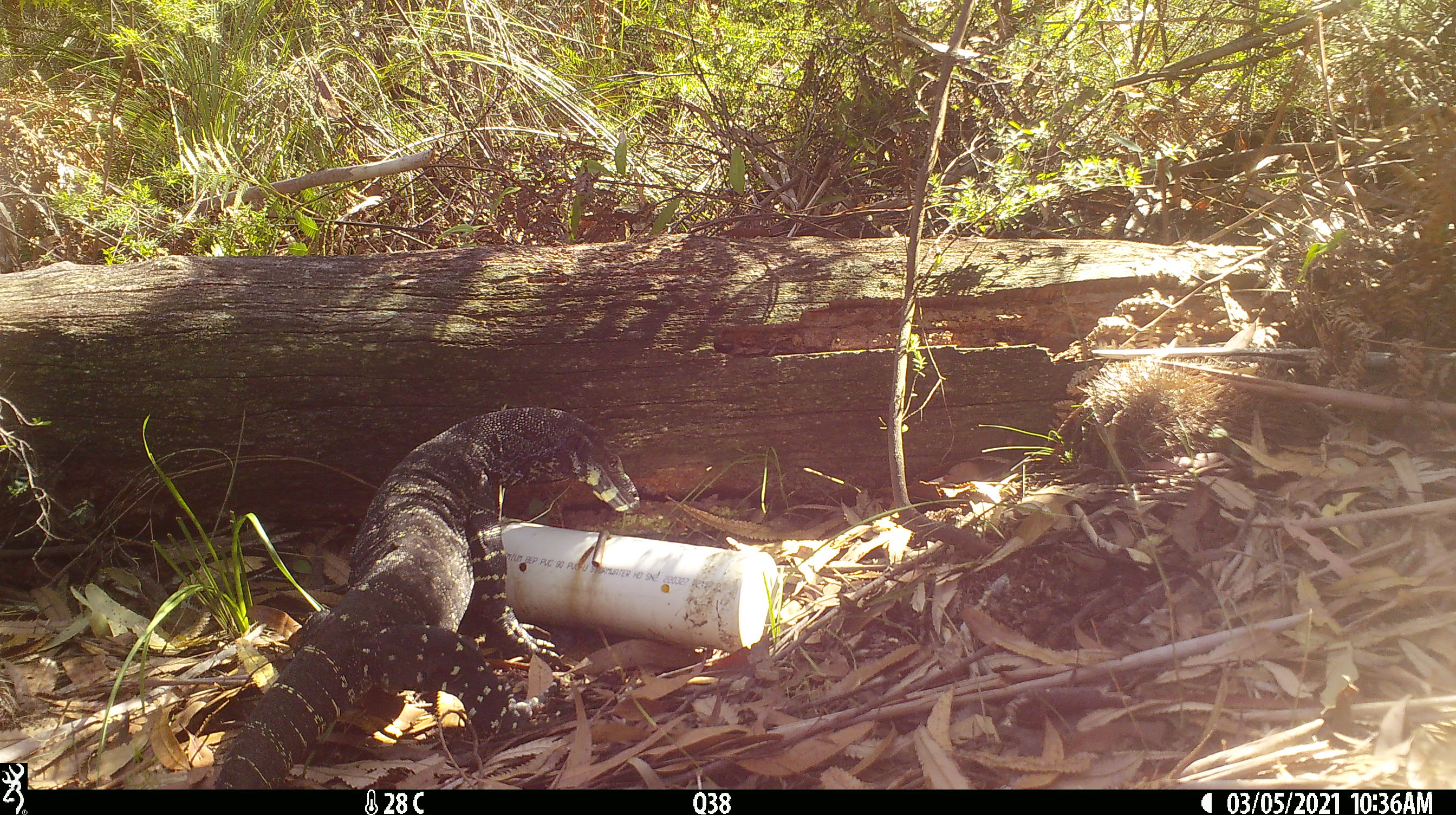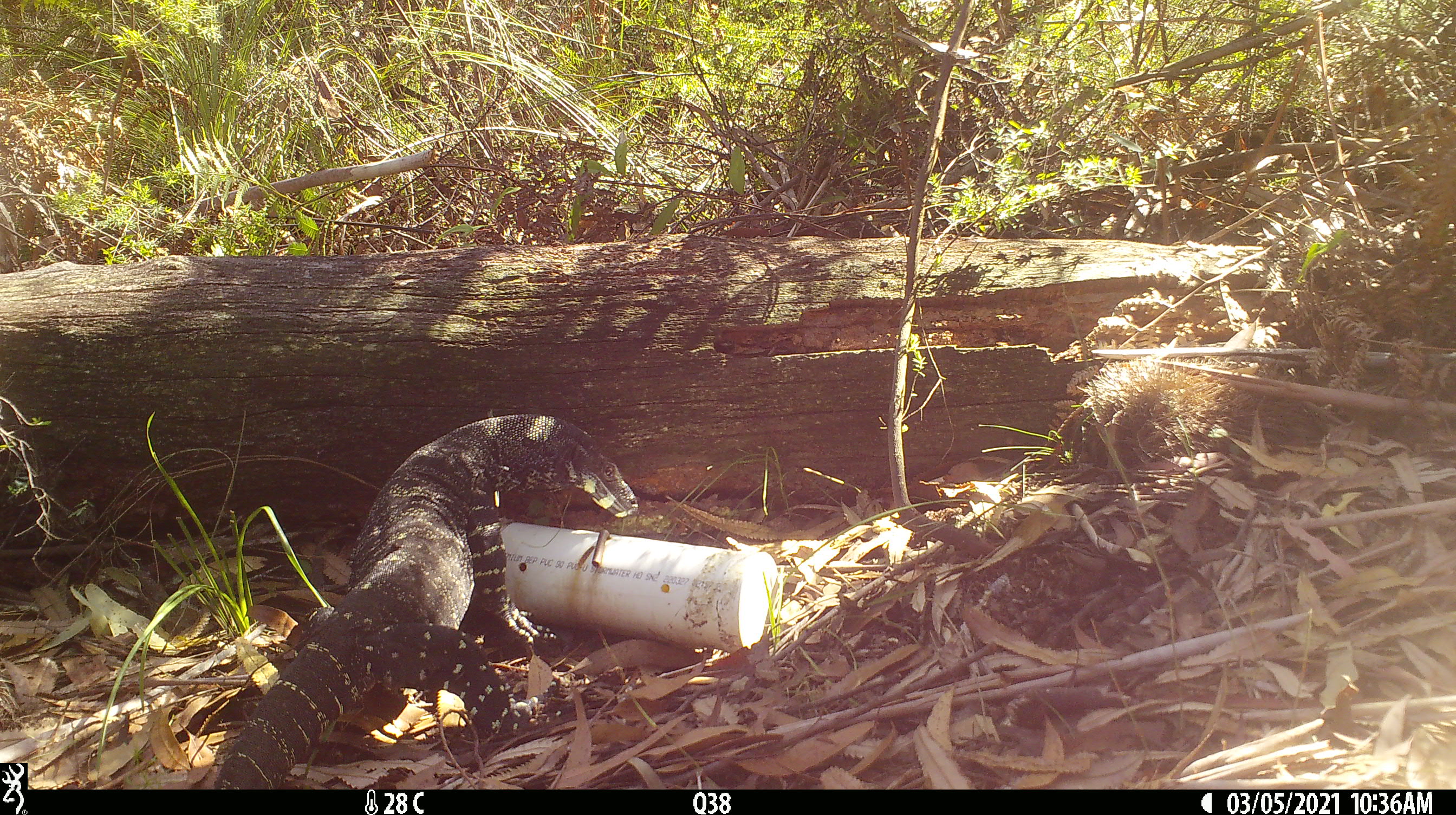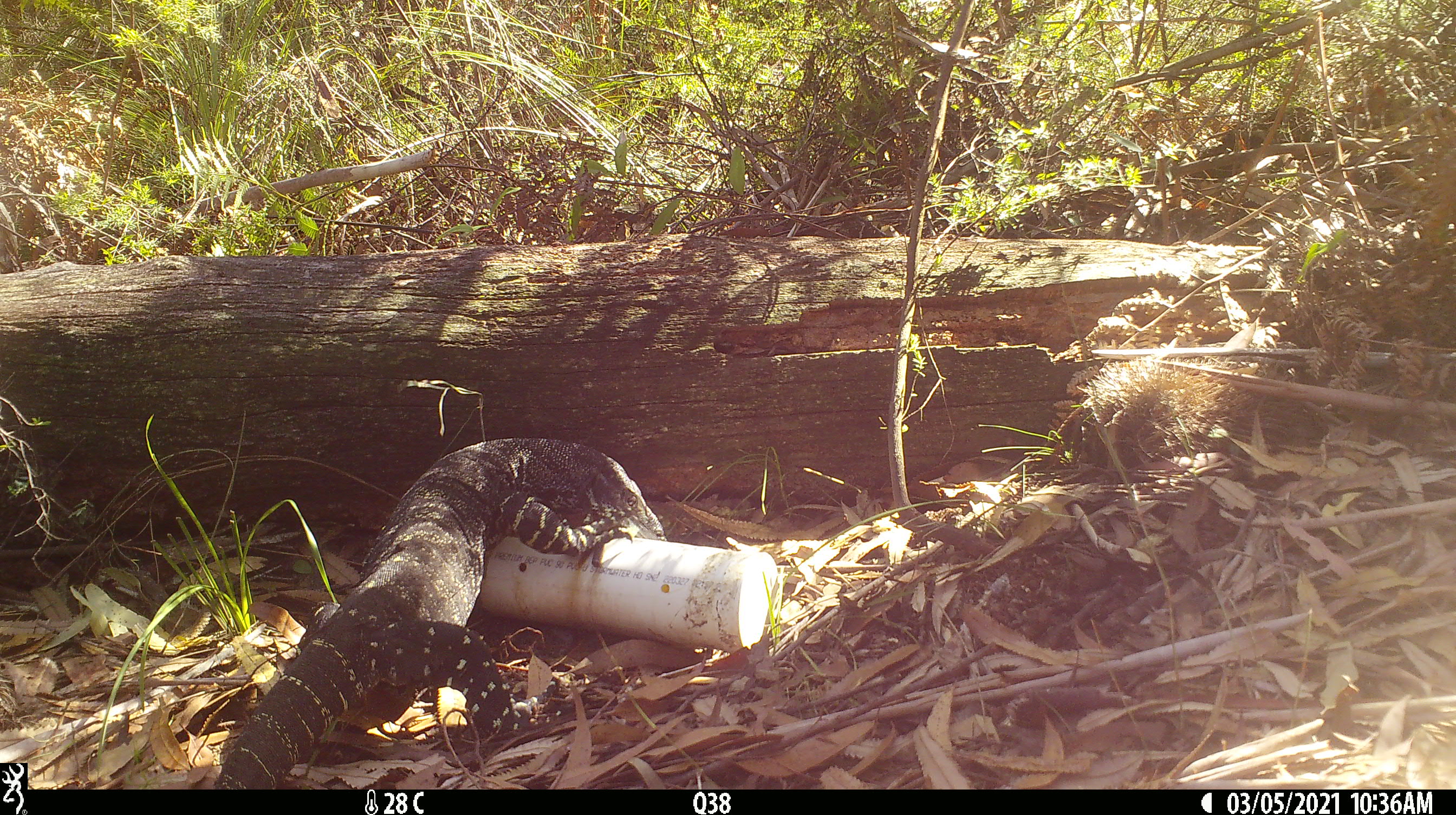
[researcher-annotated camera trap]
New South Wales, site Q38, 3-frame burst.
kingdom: Animalia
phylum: Chordata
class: Reptilia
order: Squamata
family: Varanidae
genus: Varanus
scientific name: Varanus varius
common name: lace monitor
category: goanna